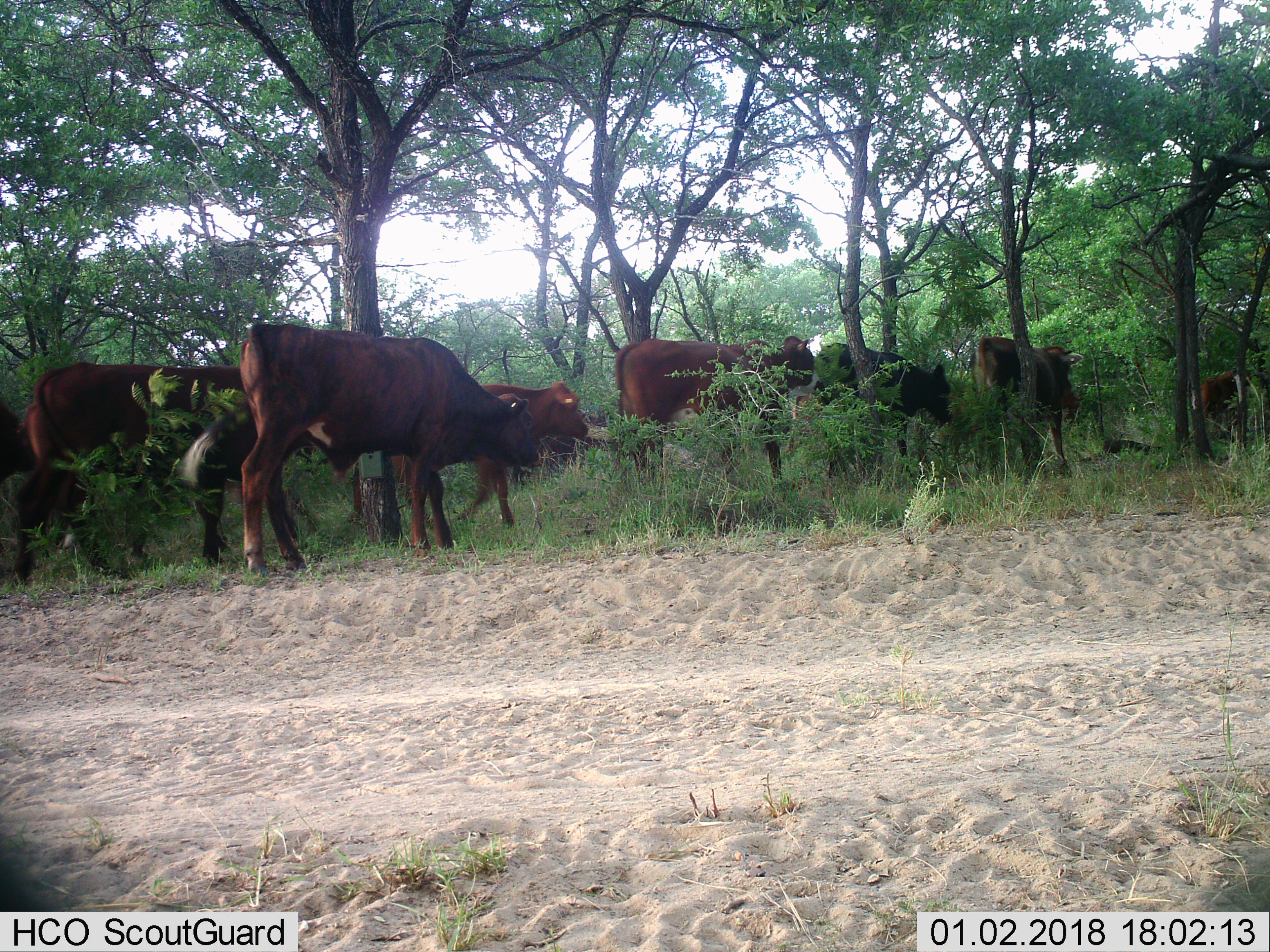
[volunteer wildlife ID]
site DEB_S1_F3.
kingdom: Animalia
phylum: Chordata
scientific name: Vertebrata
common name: domestic animal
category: domesticanimal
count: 10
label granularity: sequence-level